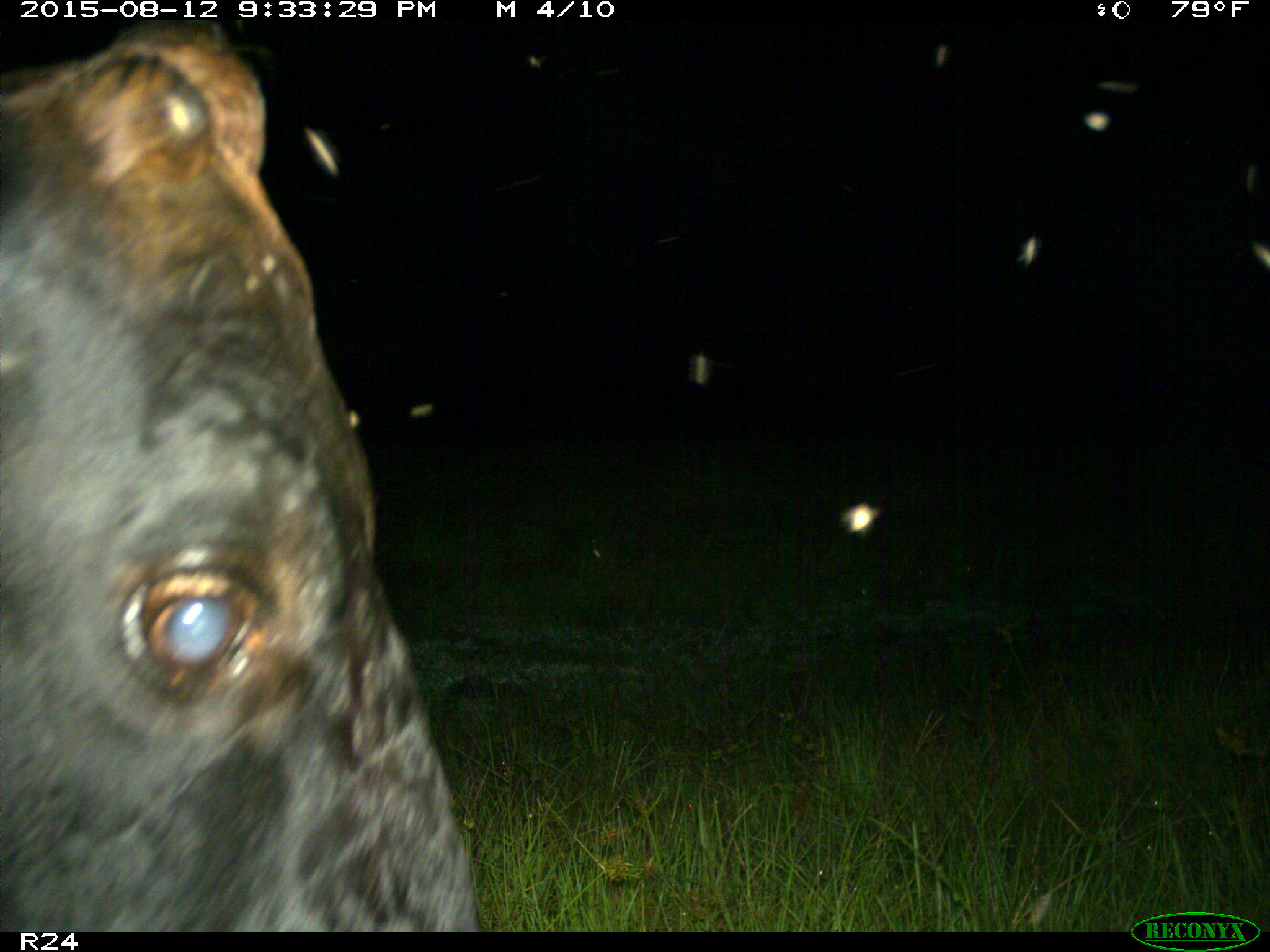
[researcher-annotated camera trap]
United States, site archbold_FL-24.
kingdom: Animalia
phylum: Chordata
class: Mammalia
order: Artiodactyla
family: Bovidae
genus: Bos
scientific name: Bos taurus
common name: domestic cow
Bos taurus (domestic cow).